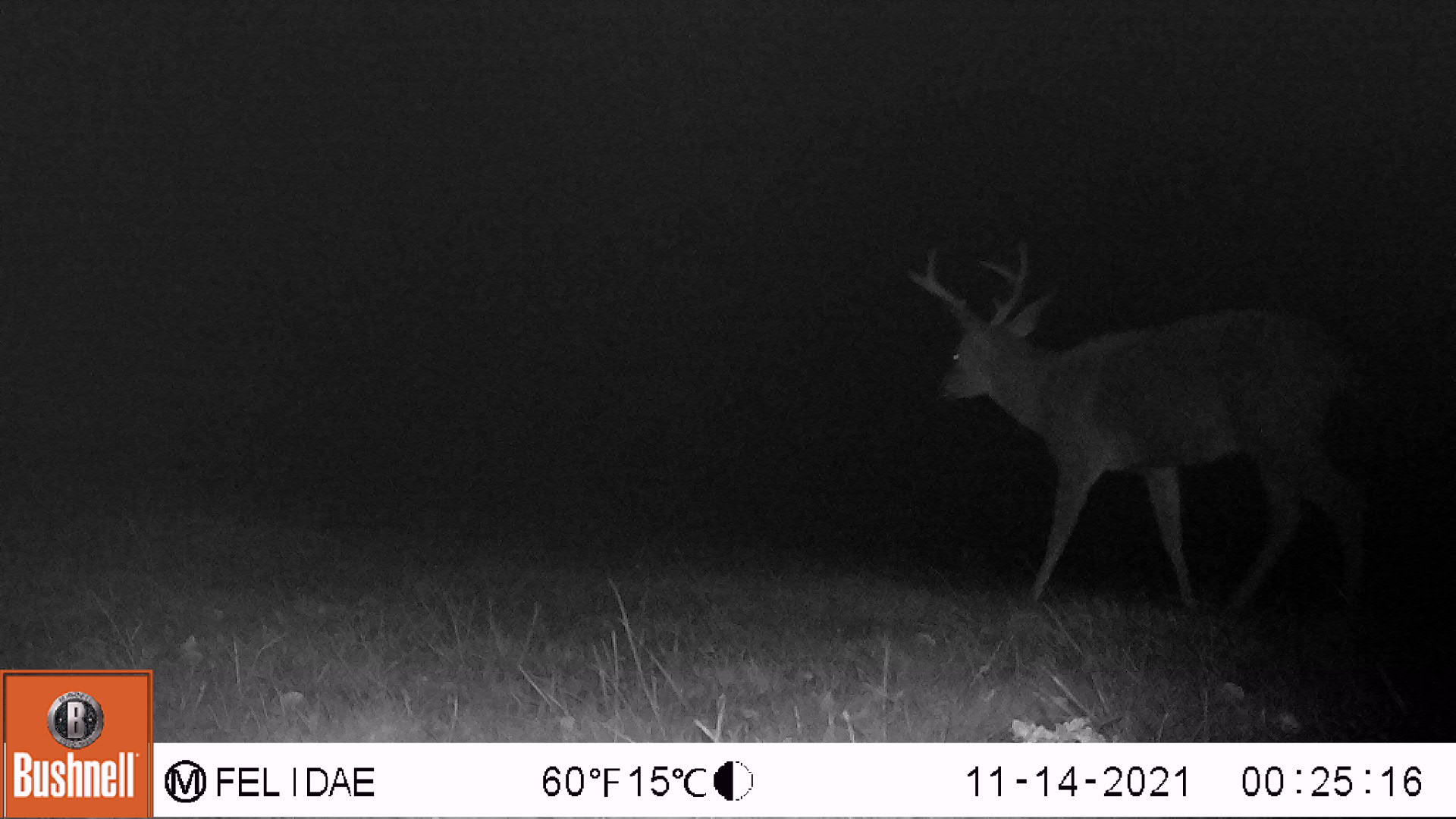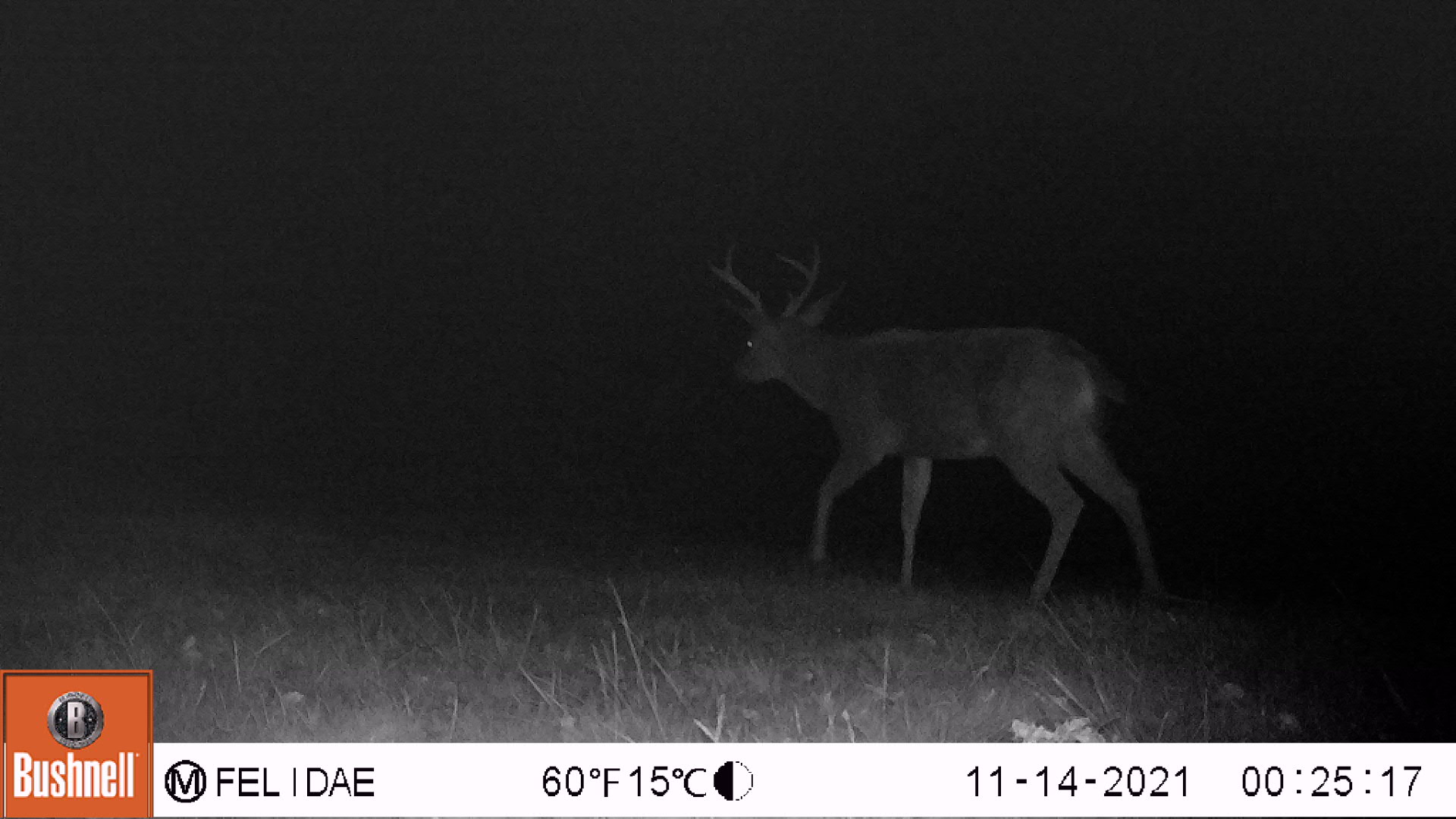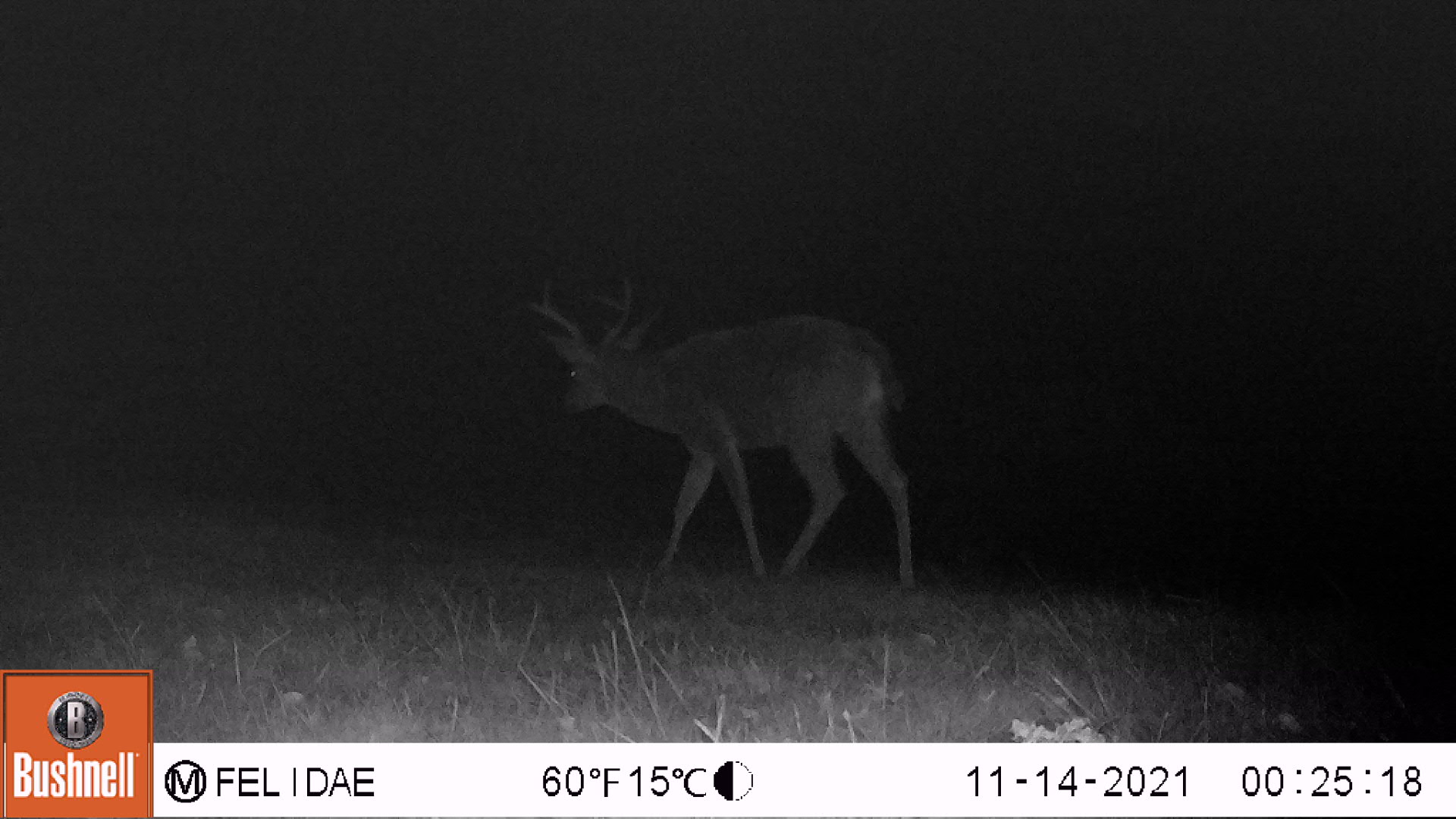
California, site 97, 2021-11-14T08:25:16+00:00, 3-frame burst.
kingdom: Animalia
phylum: Chordata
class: Mammalia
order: Artiodactyla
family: Cervidae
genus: Odocoileus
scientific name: Odocoileus hemionus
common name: mule deer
Mule deer (Odocoileus hemionus).